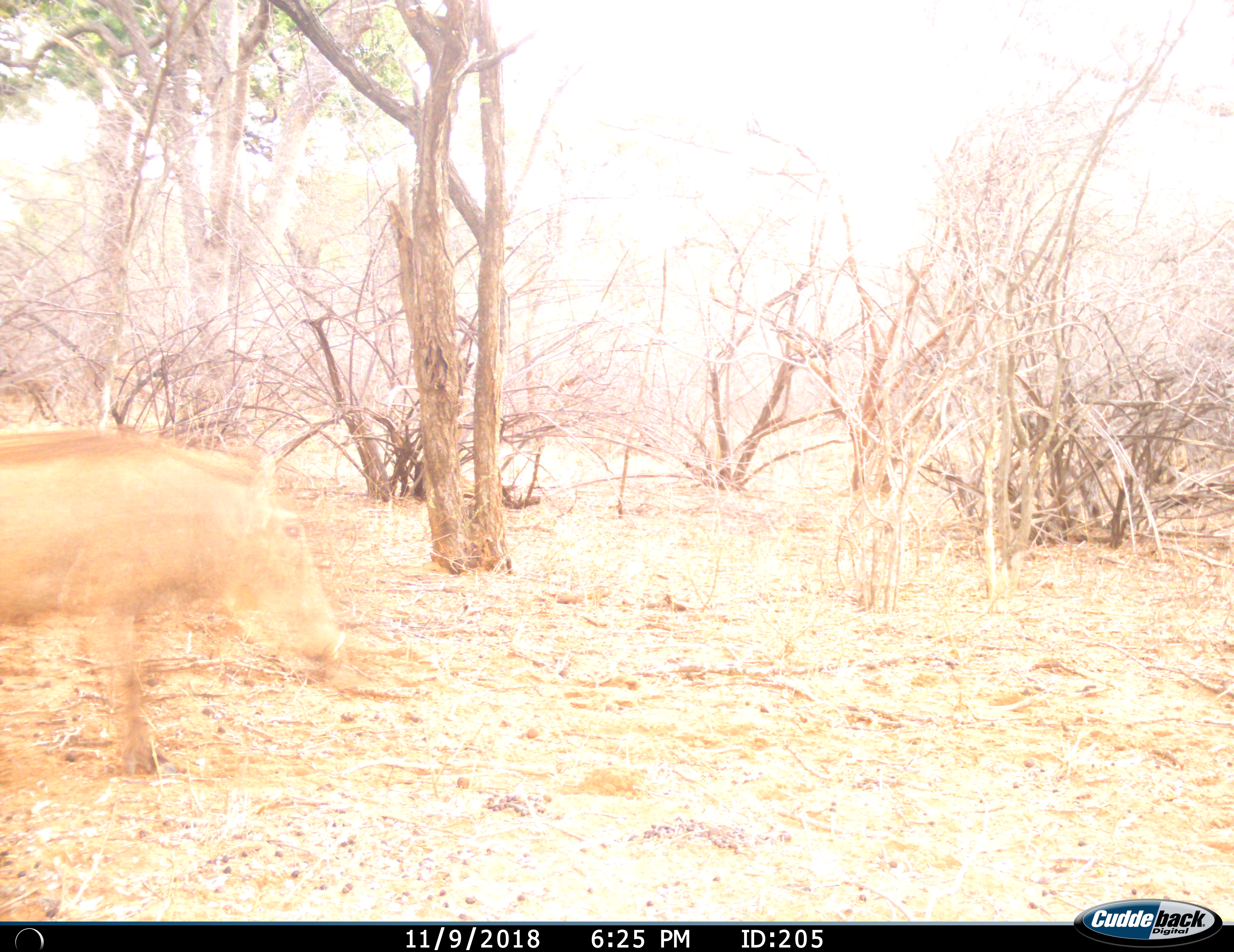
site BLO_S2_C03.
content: unidentified animal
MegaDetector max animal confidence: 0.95